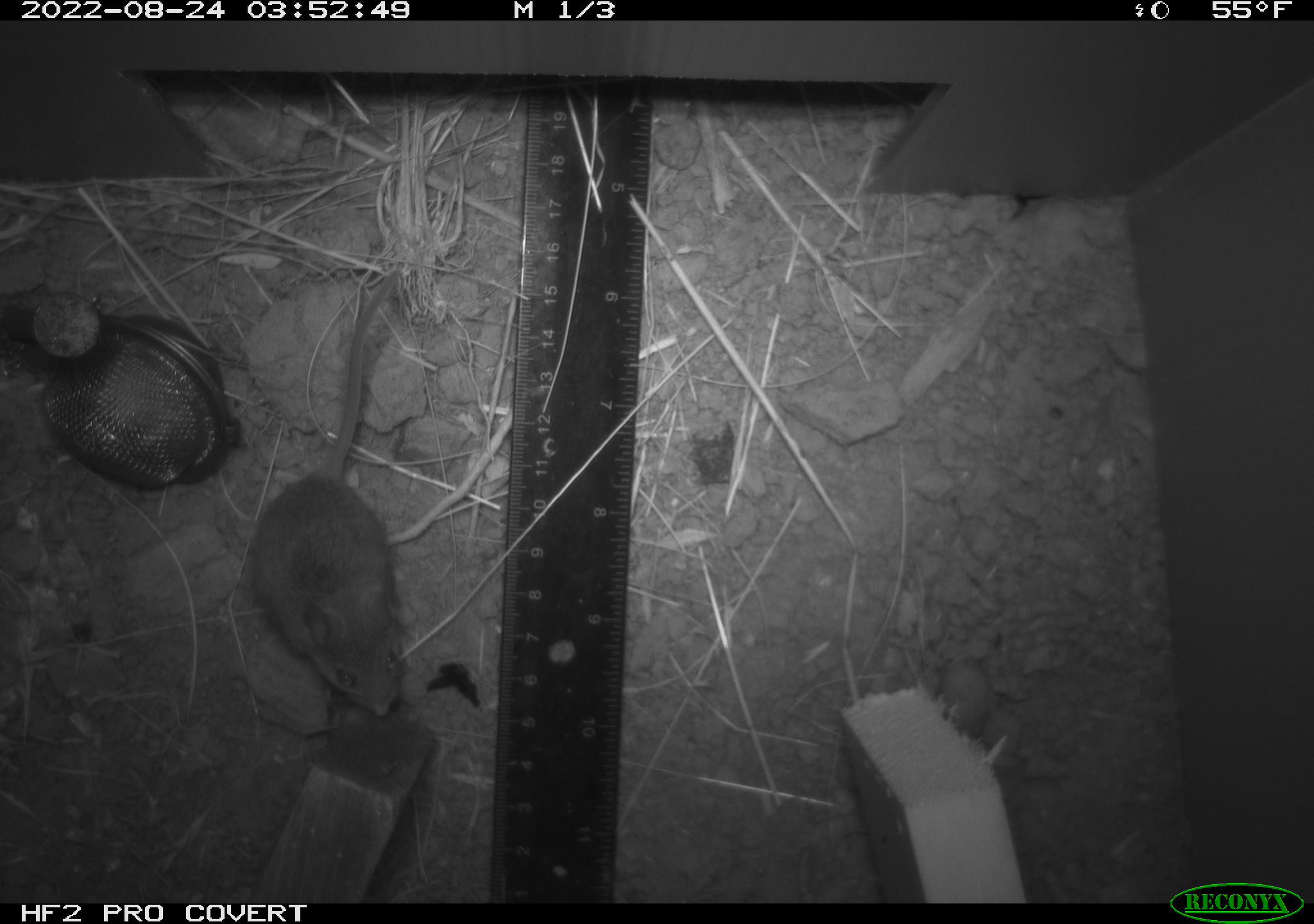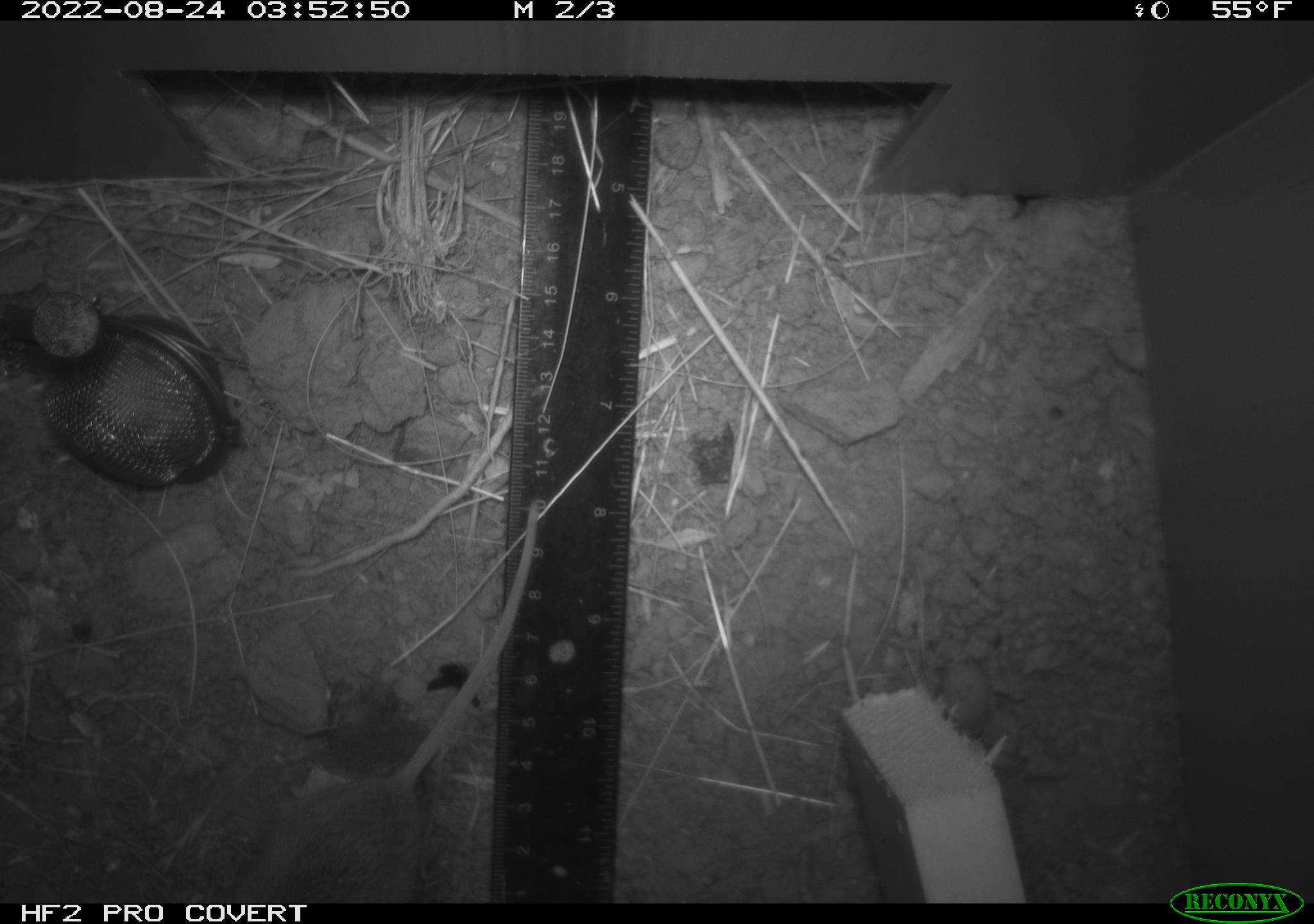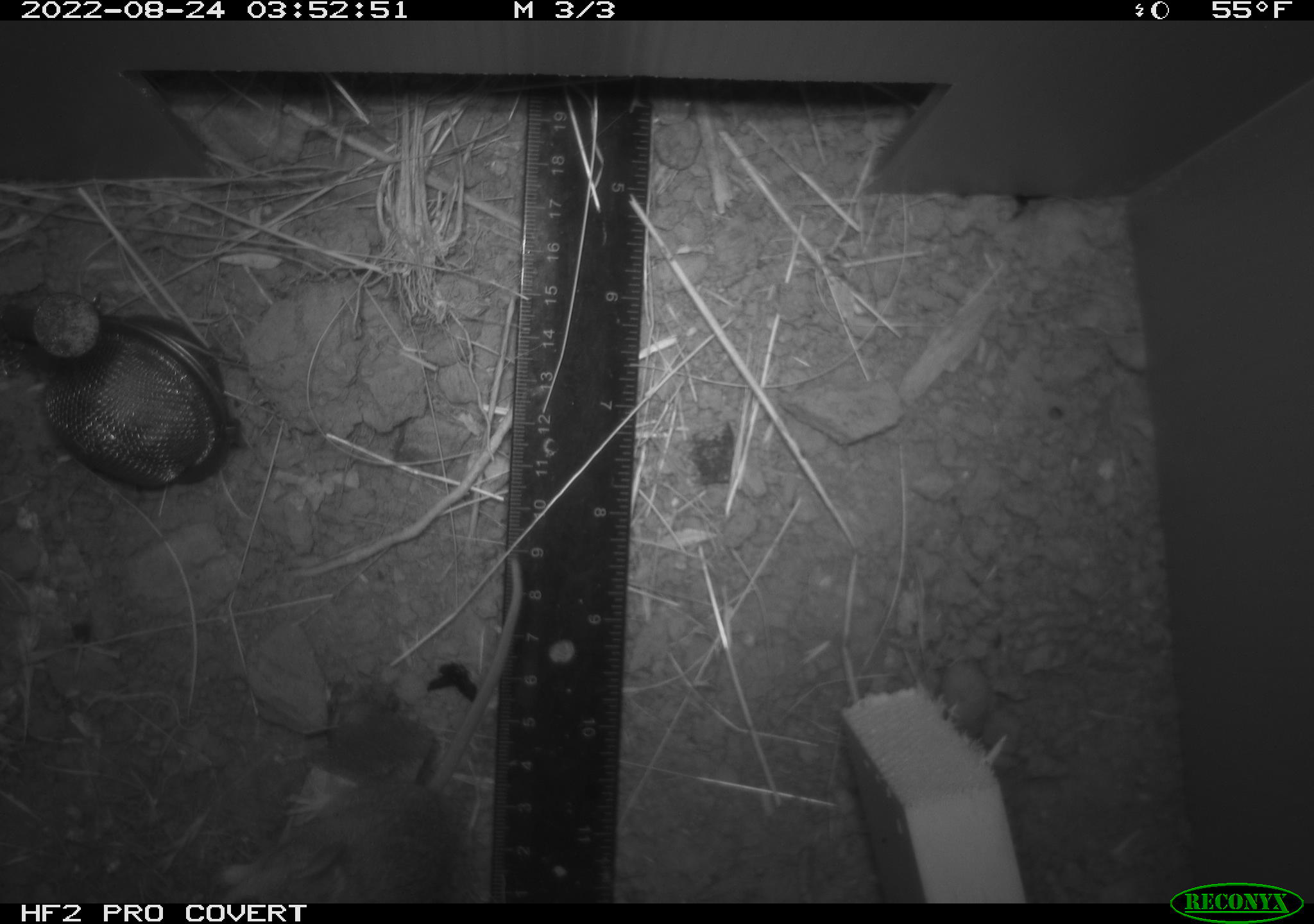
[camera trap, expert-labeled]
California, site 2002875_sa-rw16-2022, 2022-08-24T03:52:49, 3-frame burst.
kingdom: Animalia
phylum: Chordata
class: Mammalia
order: Rodentia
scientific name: Rodentia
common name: mouse species